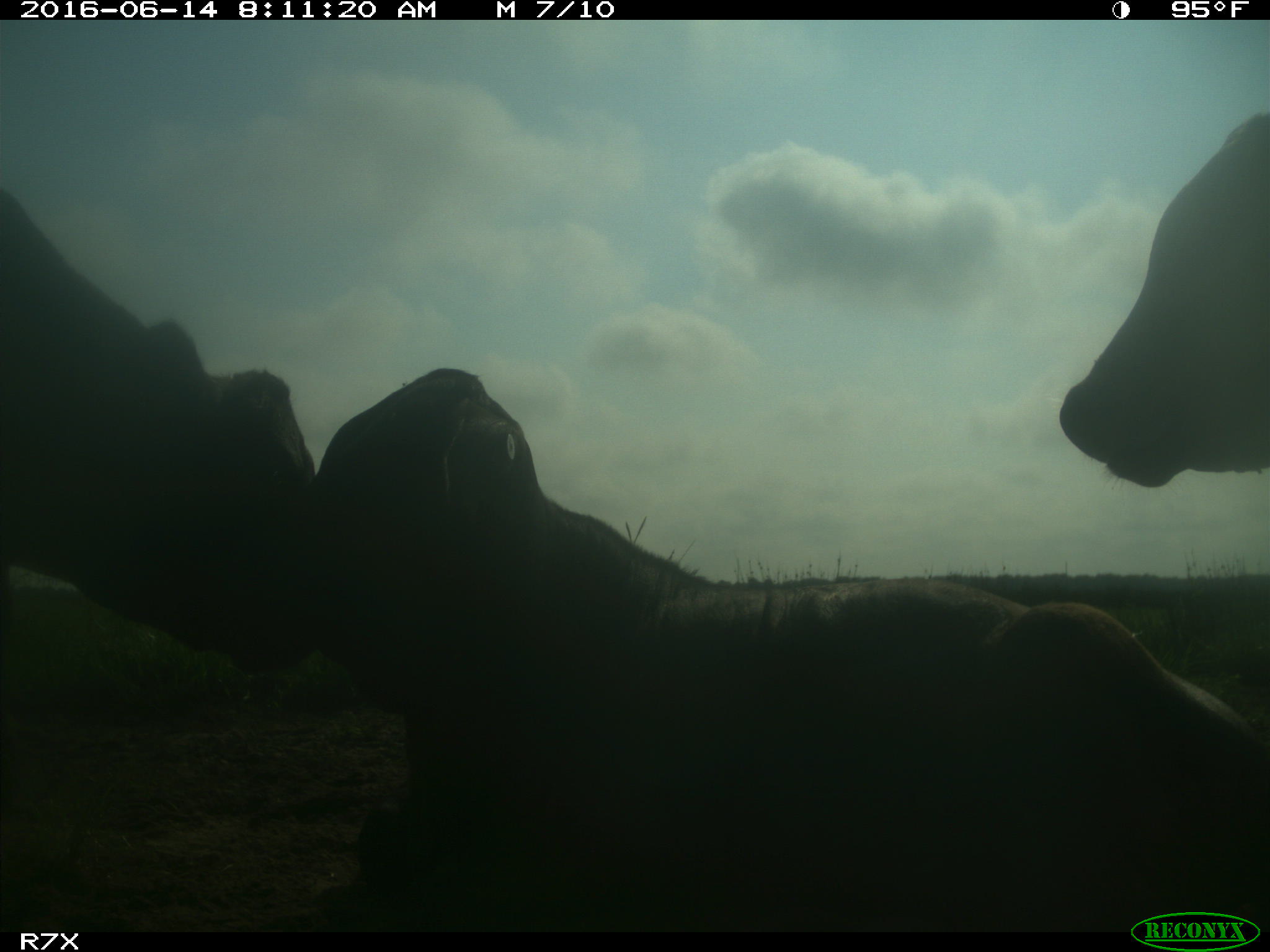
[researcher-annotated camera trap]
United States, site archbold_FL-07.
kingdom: Animalia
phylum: Chordata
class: Mammalia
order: Artiodactyla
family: Bovidae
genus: Bos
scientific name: Bos taurus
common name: domestic cow